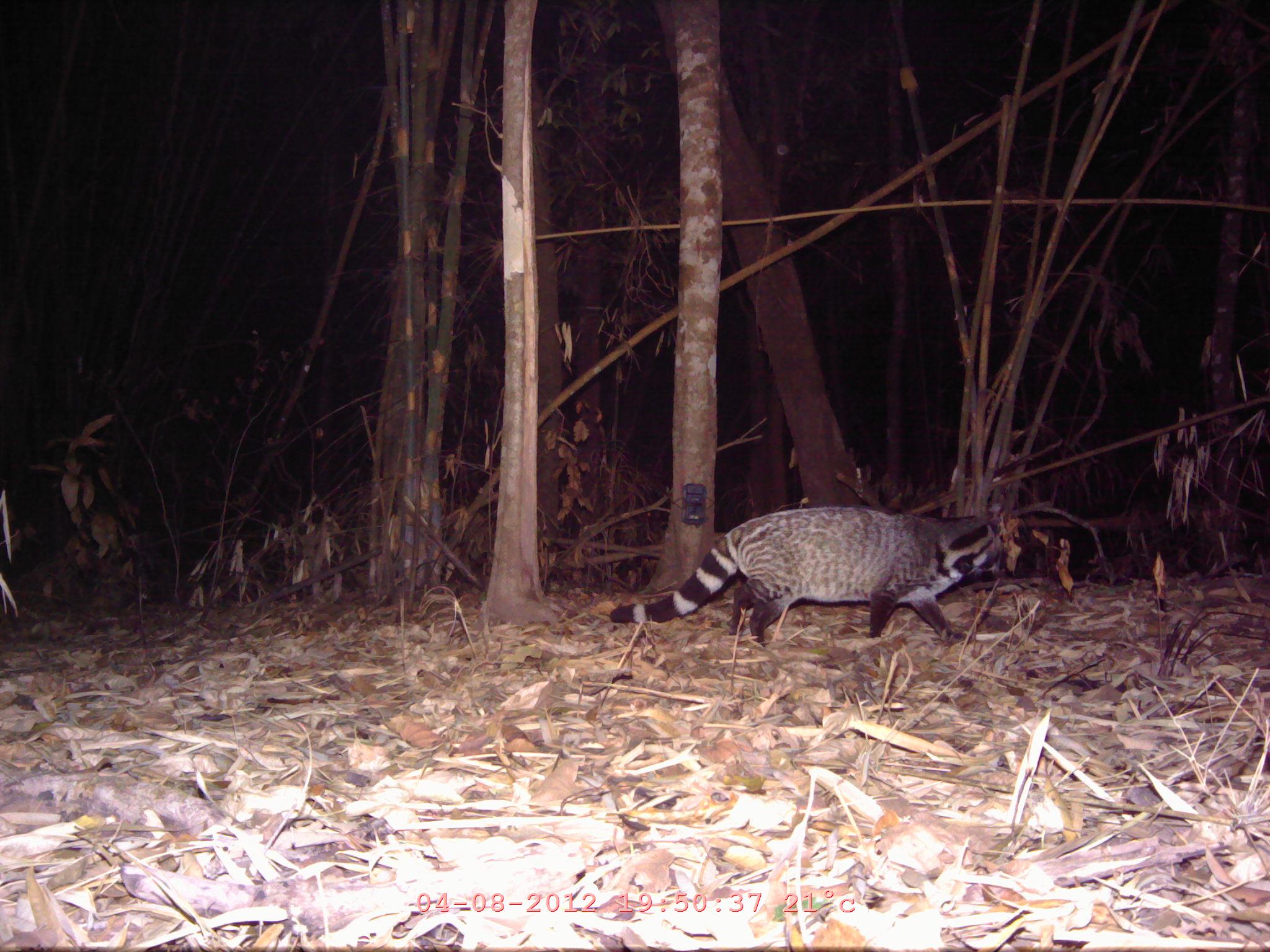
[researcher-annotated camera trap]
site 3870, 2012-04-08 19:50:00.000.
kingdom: Animalia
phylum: Chordata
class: Mammalia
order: Carnivora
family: Viverridae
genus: Viverra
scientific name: Viverra zibetha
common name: large indian civet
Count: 1.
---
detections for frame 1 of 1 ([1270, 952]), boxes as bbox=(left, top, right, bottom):
viverra zibetha: bbox=(610, 506, 1003, 648)